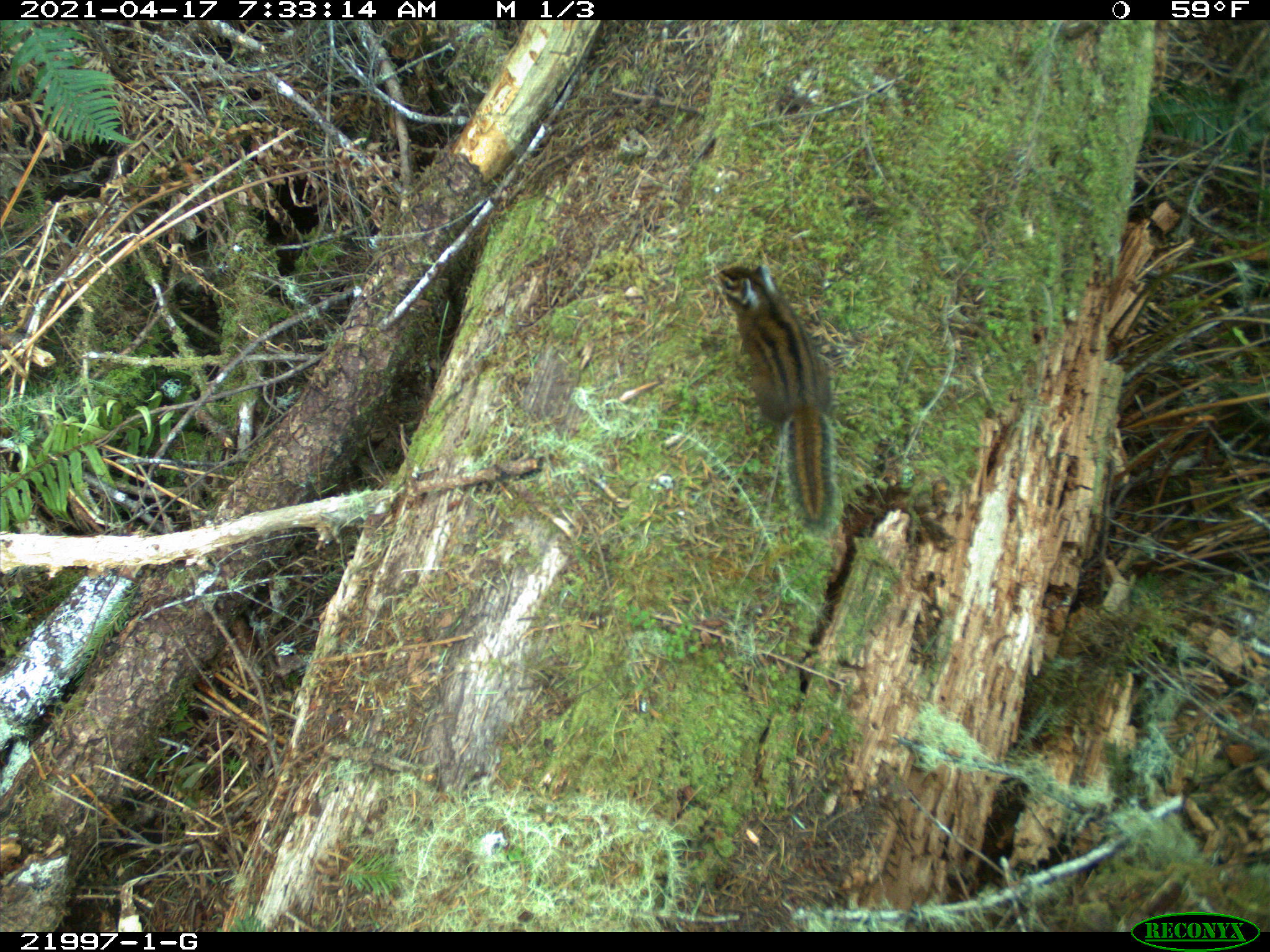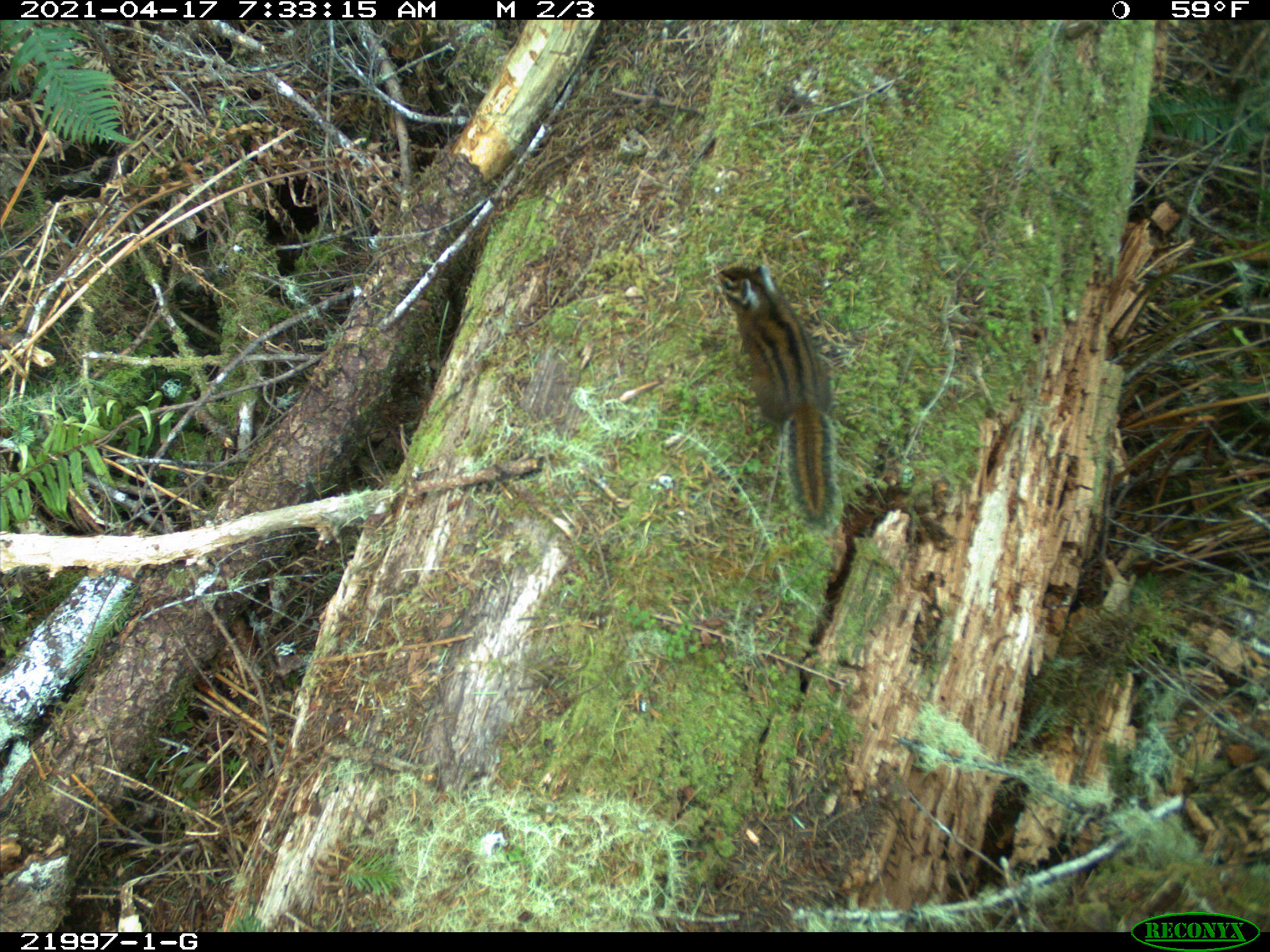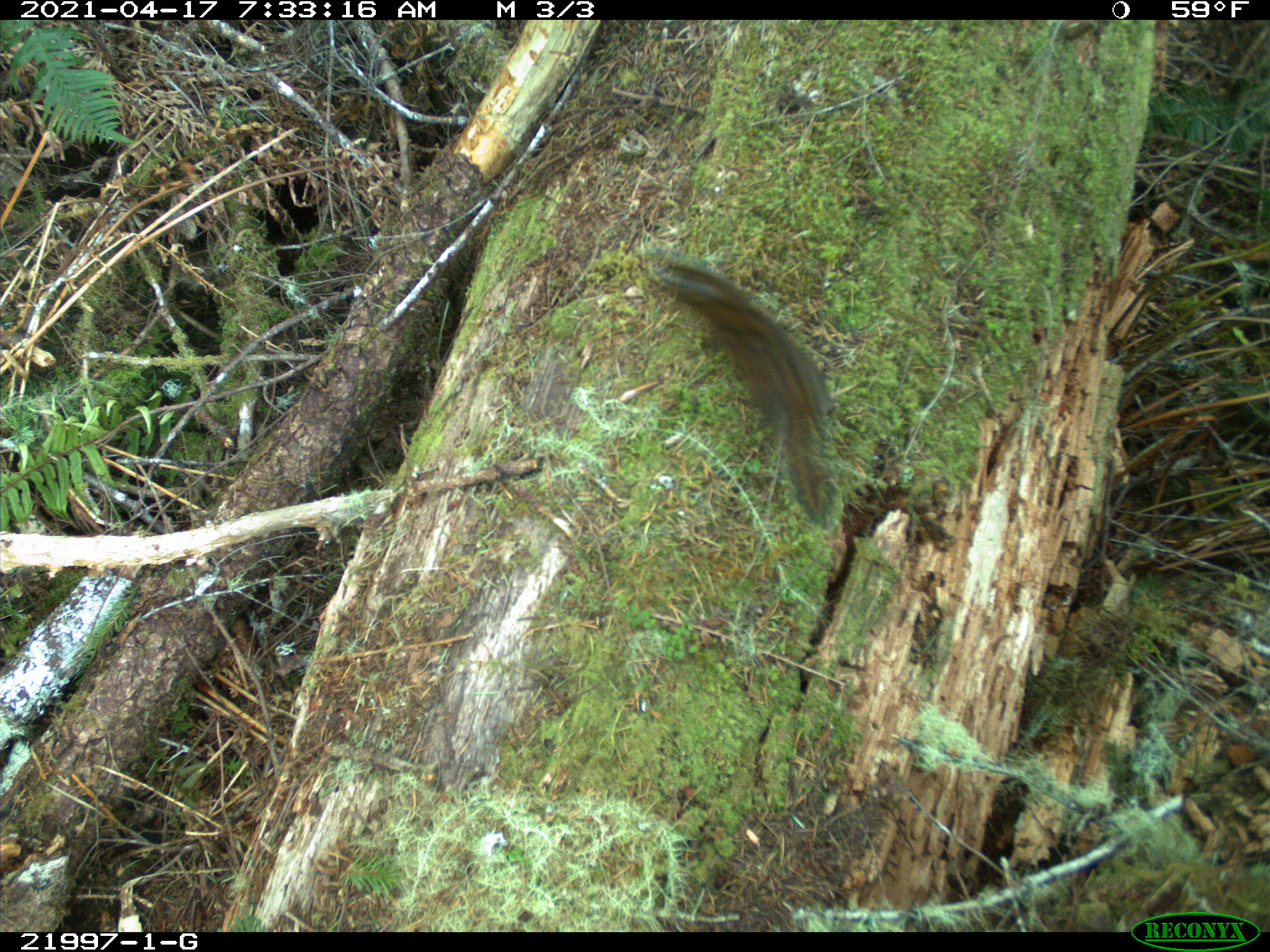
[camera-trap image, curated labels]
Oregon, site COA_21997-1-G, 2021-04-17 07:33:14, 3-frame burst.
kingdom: Animalia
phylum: Chordata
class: Mammalia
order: Rodentia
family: Sciuridae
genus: Neotamias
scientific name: Neotamias townsendii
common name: townsend's chipmunk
Townsend's chipmunk (Neotamias townsendii).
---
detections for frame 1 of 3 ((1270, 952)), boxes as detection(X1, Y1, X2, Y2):
townsend's chipmunk: detection(695, 239, 871, 557)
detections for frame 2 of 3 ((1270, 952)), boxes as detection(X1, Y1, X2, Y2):
townsend's chipmunk: detection(697, 242, 873, 542)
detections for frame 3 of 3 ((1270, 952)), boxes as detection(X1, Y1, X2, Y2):
townsend's chipmunk: detection(619, 240, 866, 546)